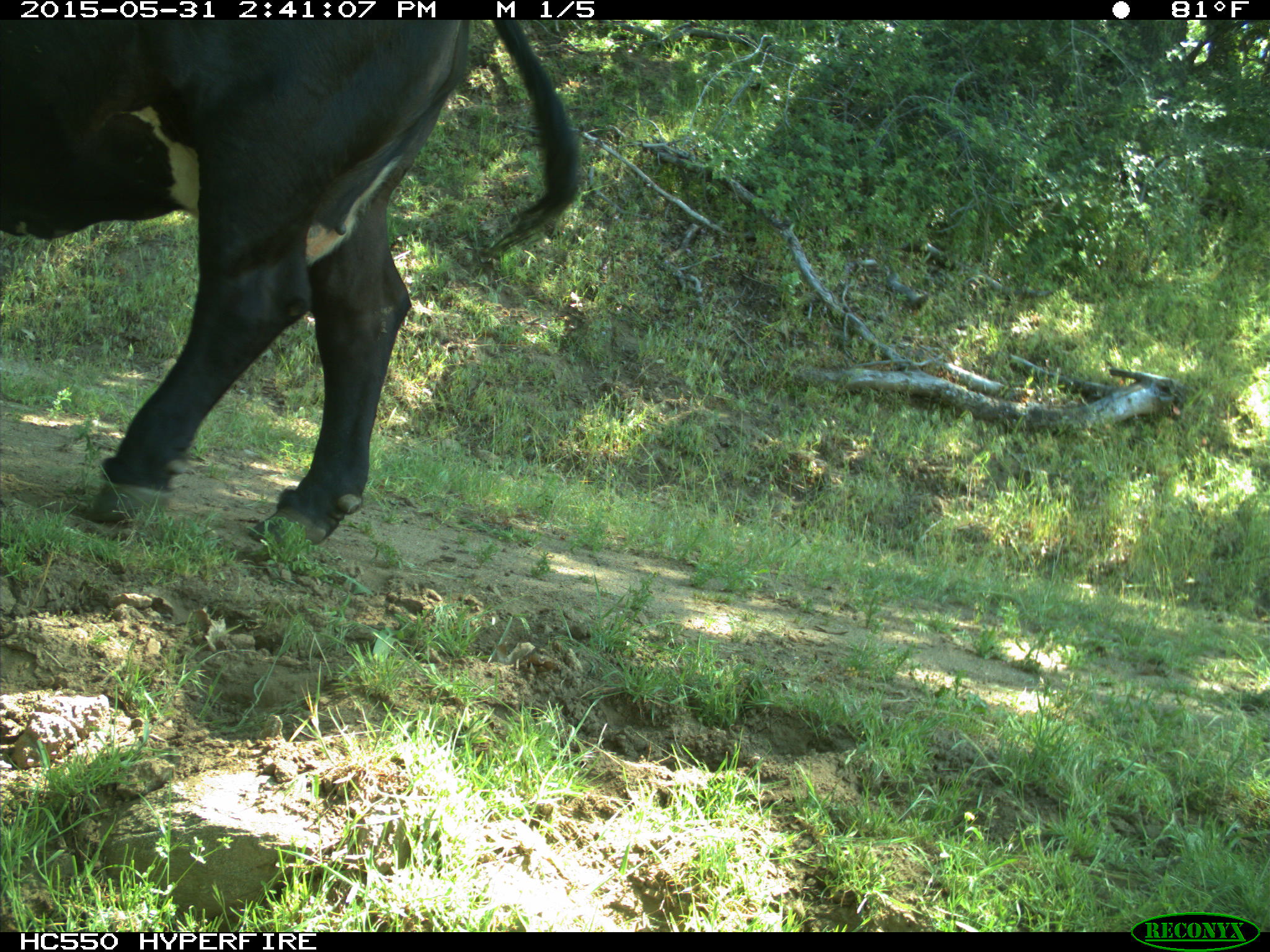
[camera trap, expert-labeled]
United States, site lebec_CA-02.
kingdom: Animalia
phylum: Chordata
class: Mammalia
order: Artiodactyla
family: Bovidae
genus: Bos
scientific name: Bos taurus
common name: domestic cow